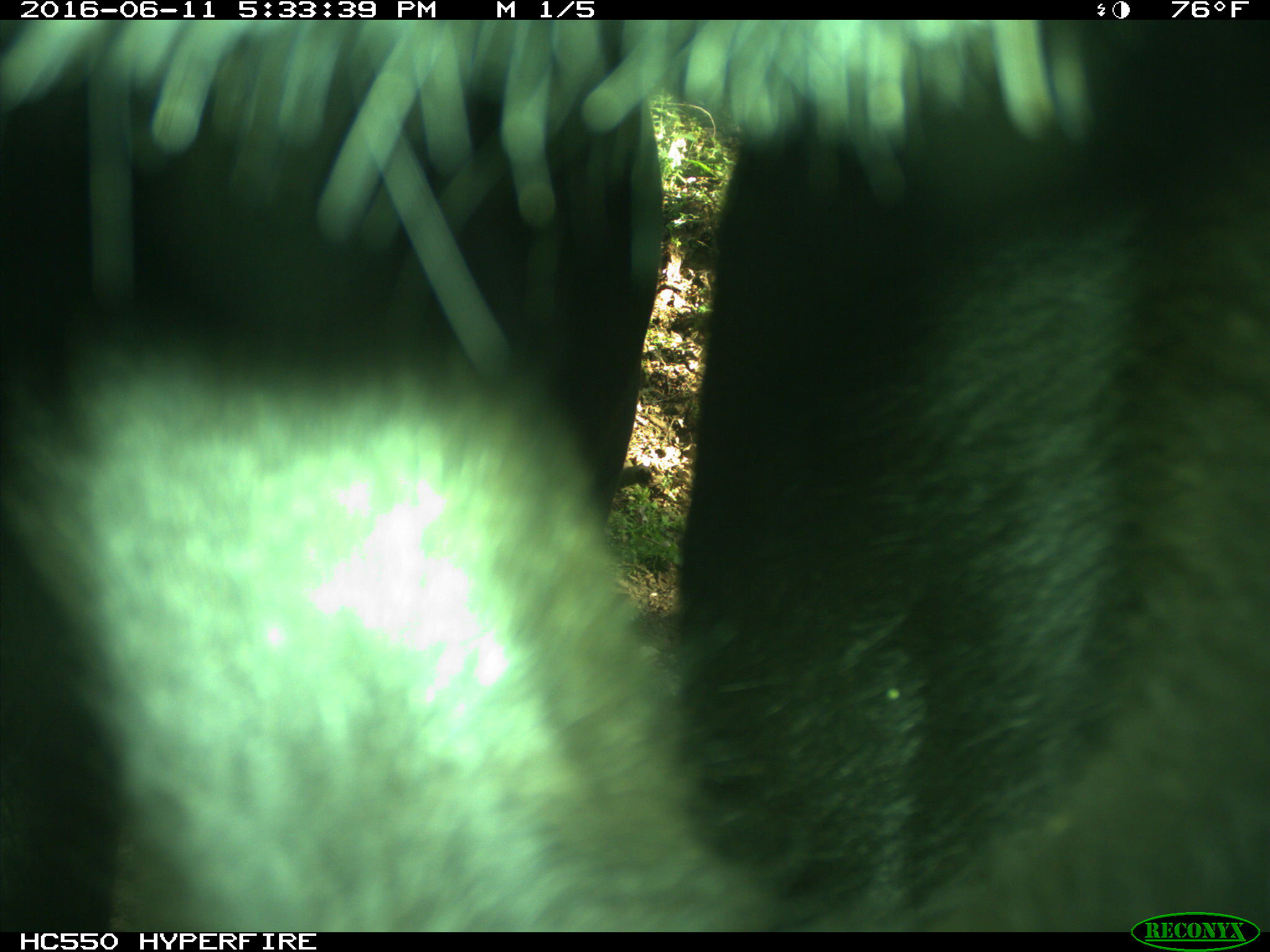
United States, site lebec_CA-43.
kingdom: Animalia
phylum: Chordata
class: Mammalia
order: Artiodactyla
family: Bovidae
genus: Bos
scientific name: Bos taurus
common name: domestic cow